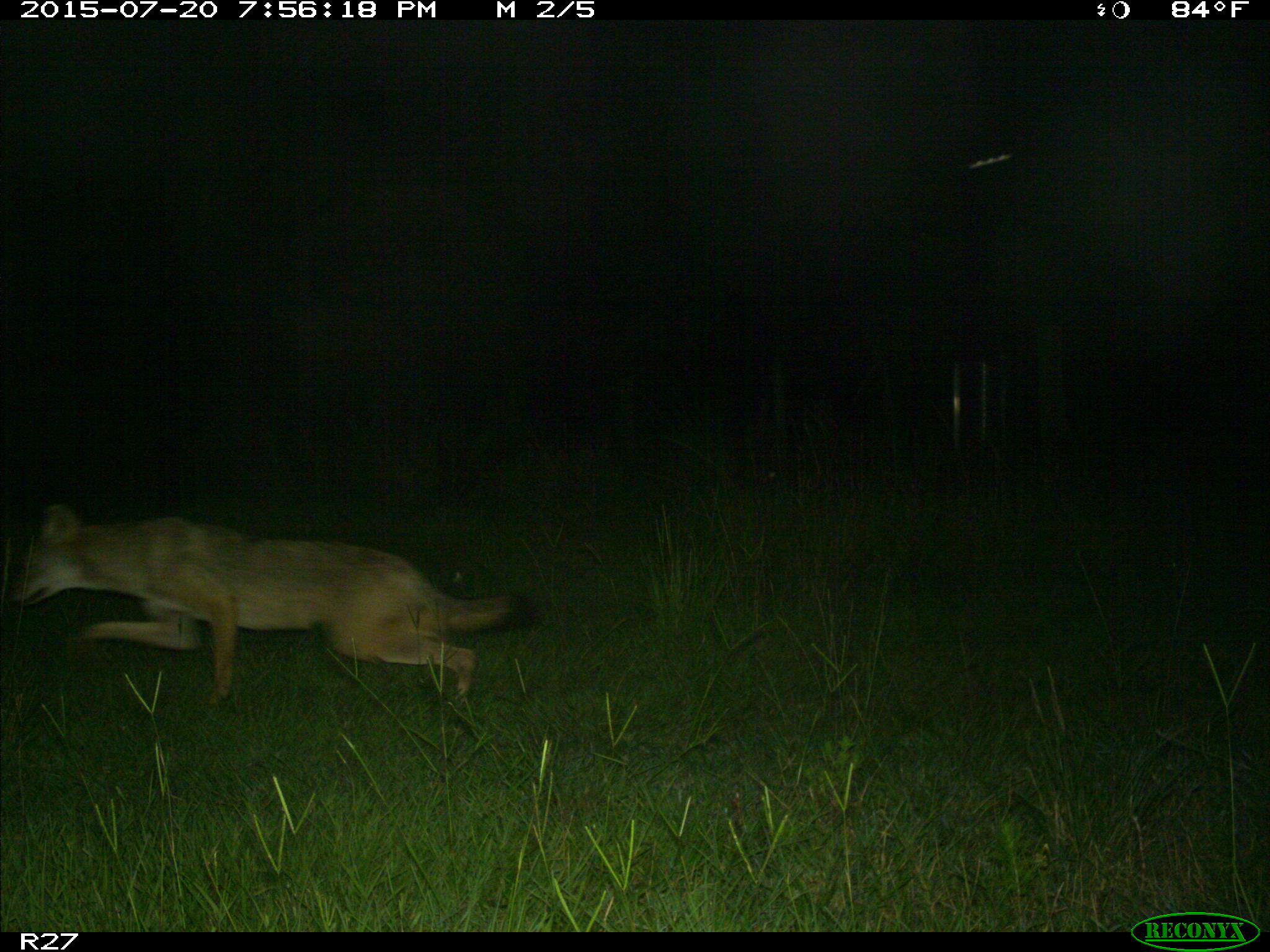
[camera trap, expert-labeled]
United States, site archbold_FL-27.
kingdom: Animalia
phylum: Chordata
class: Mammalia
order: Carnivora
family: Canidae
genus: Canis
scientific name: Canis latrans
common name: coyote